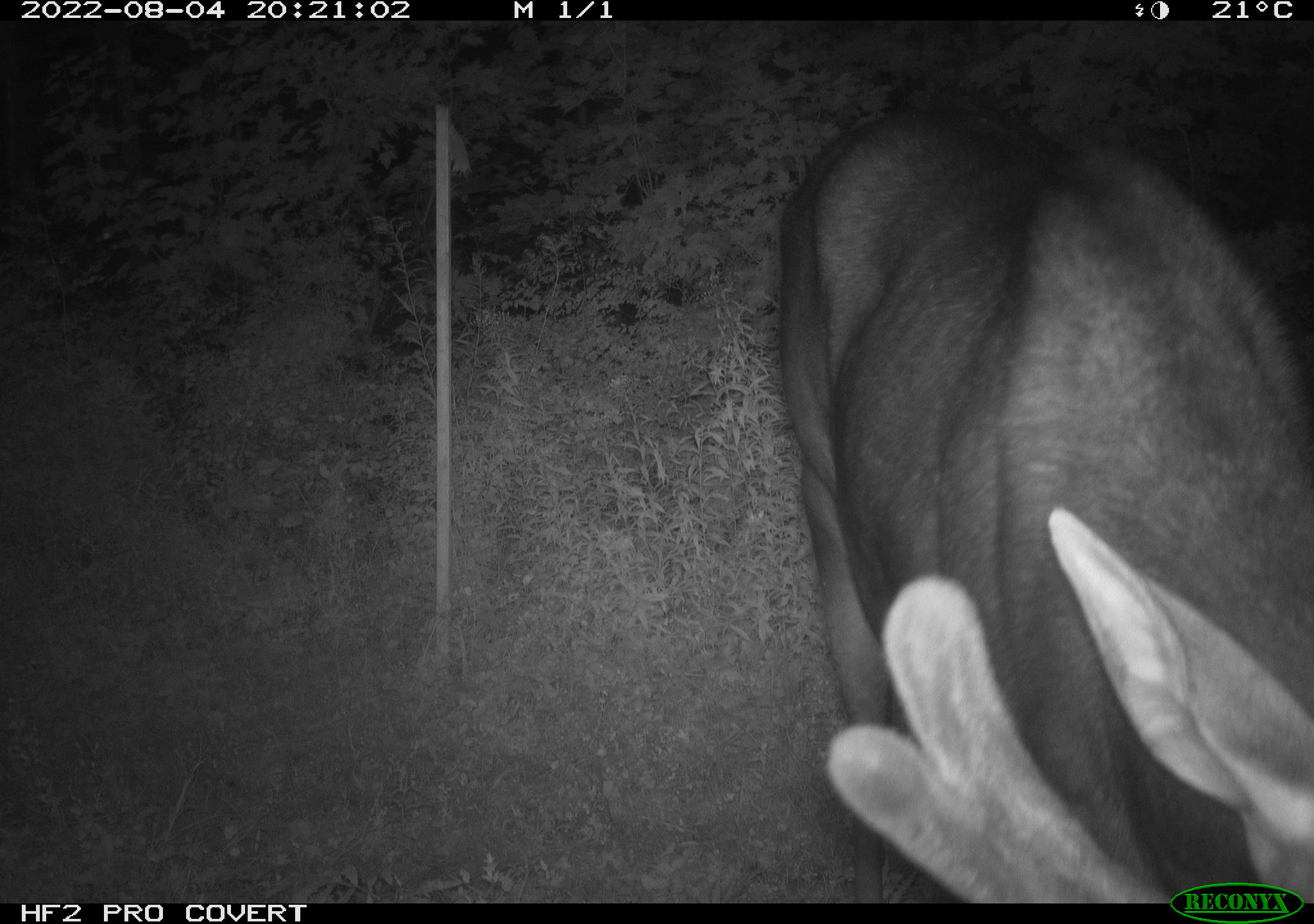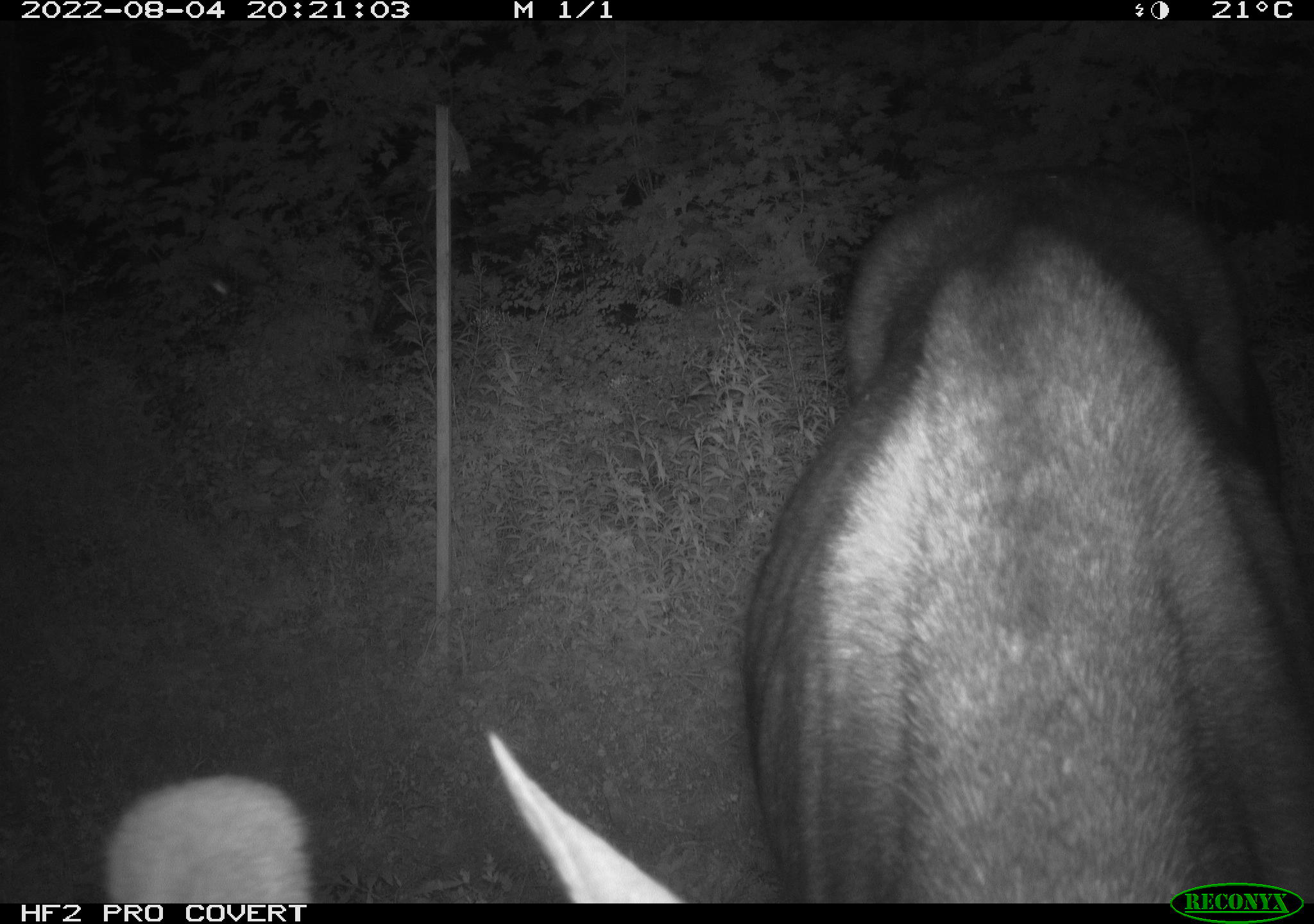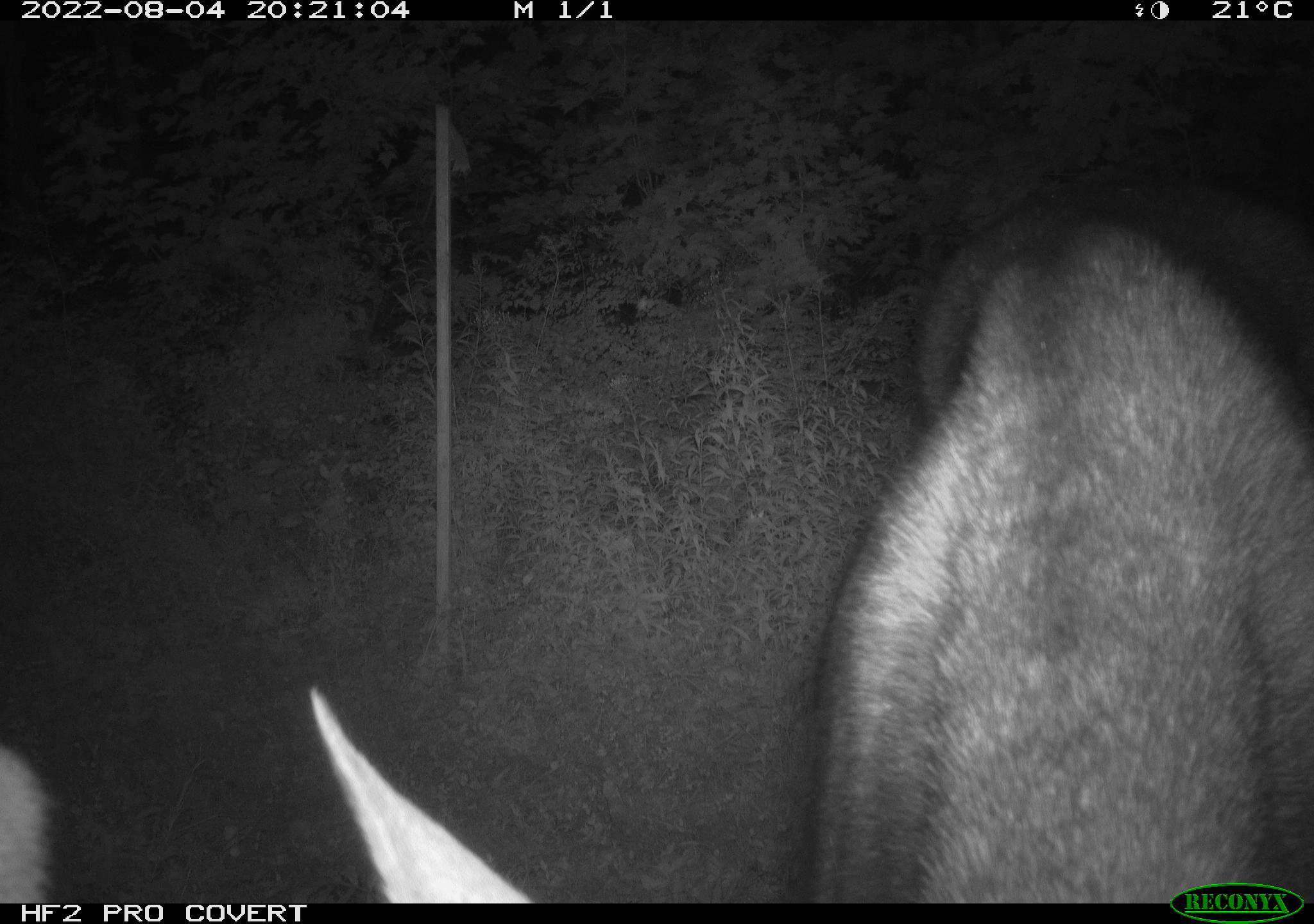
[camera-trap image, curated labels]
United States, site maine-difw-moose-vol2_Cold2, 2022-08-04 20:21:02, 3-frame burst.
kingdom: Animalia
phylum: Chordata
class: Mammalia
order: Artiodactyla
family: Cervidae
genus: Alces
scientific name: Alces alces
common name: moose